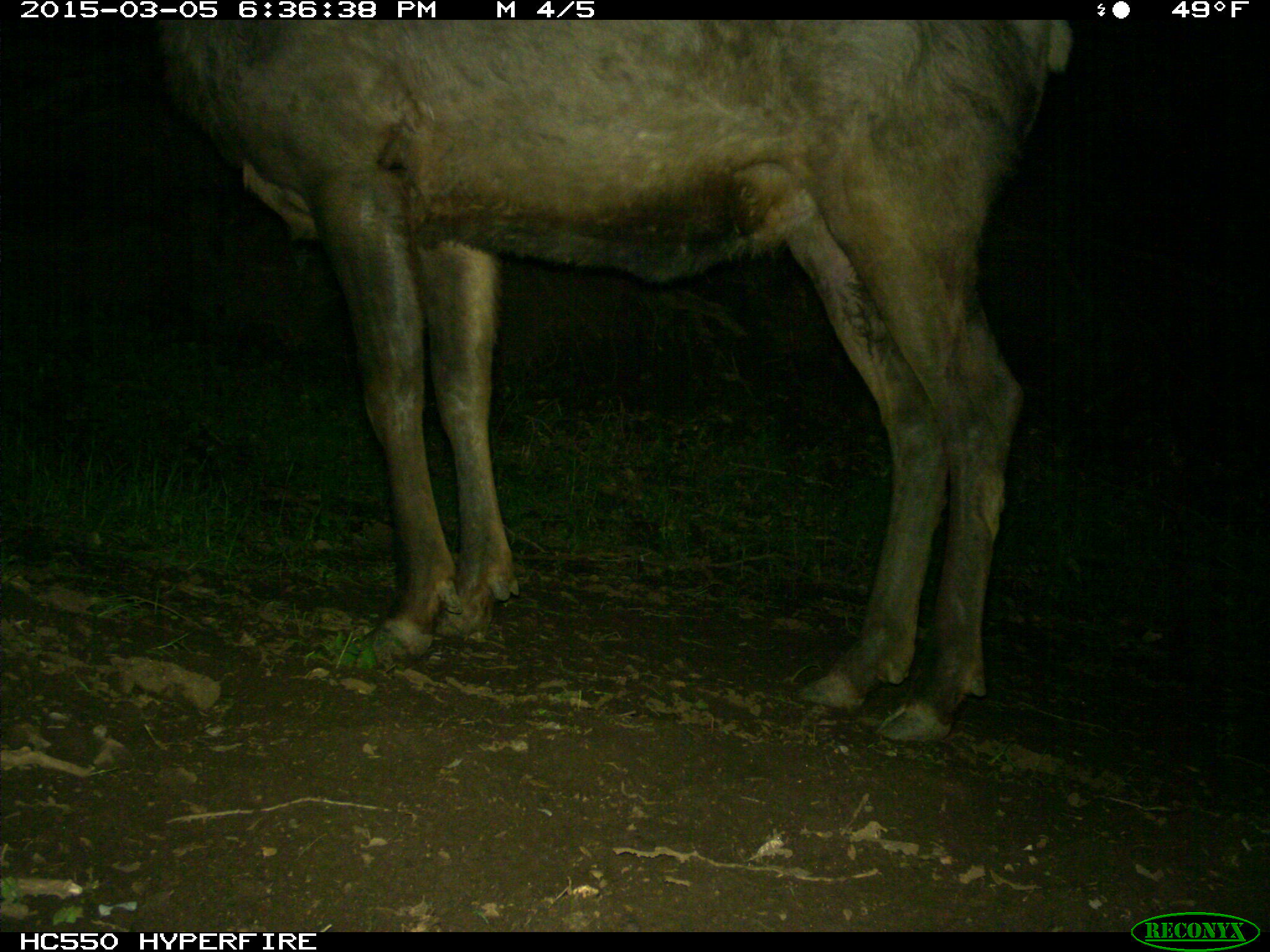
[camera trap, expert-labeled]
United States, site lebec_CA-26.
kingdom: Animalia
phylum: Chordata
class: Mammalia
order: Artiodactyla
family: Cervidae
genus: Cervus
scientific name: Cervus canadensis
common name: elk